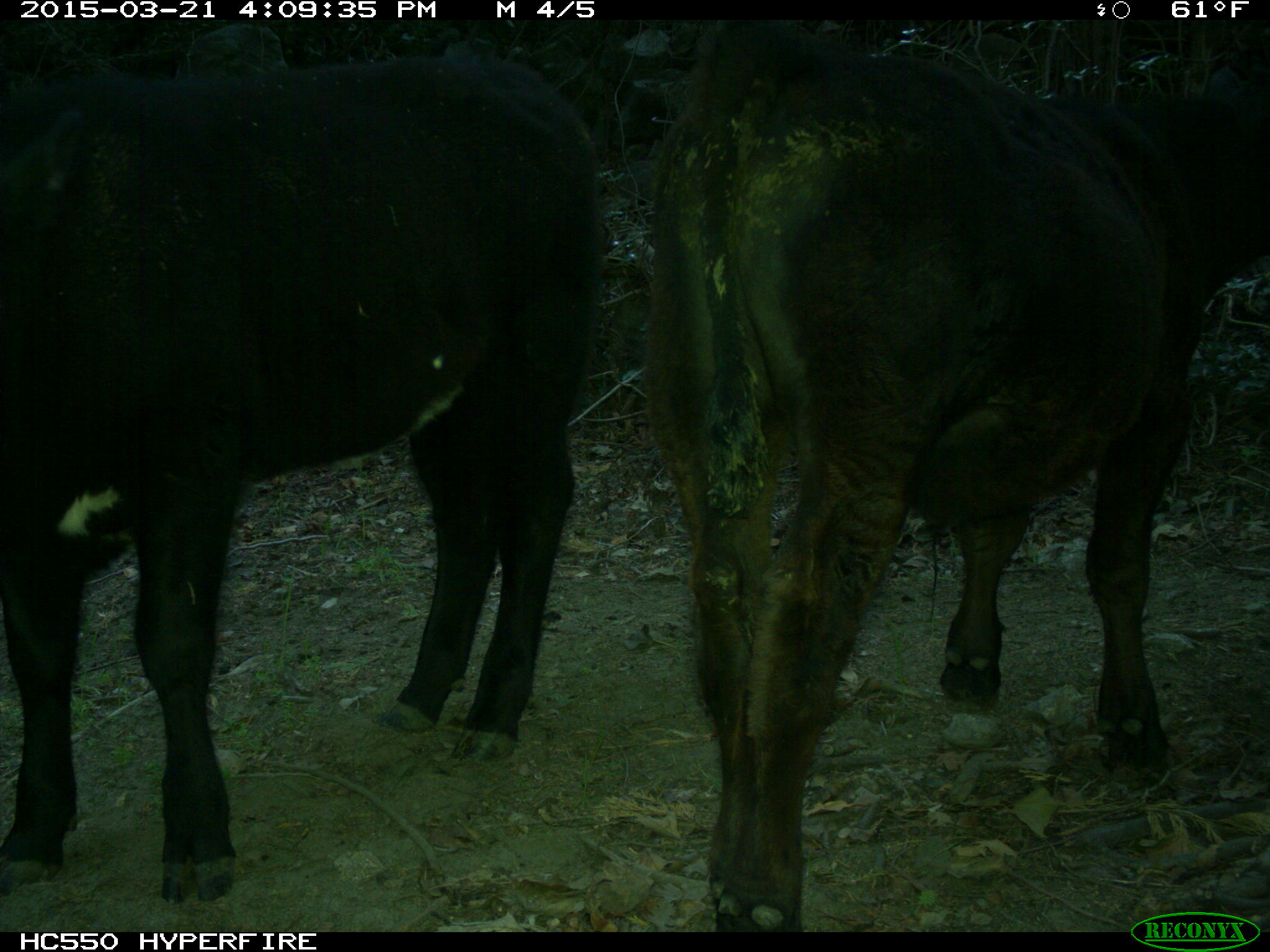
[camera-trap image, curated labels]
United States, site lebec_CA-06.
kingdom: Animalia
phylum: Chordata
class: Mammalia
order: Artiodactyla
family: Bovidae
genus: Bos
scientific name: Bos taurus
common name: domestic cow